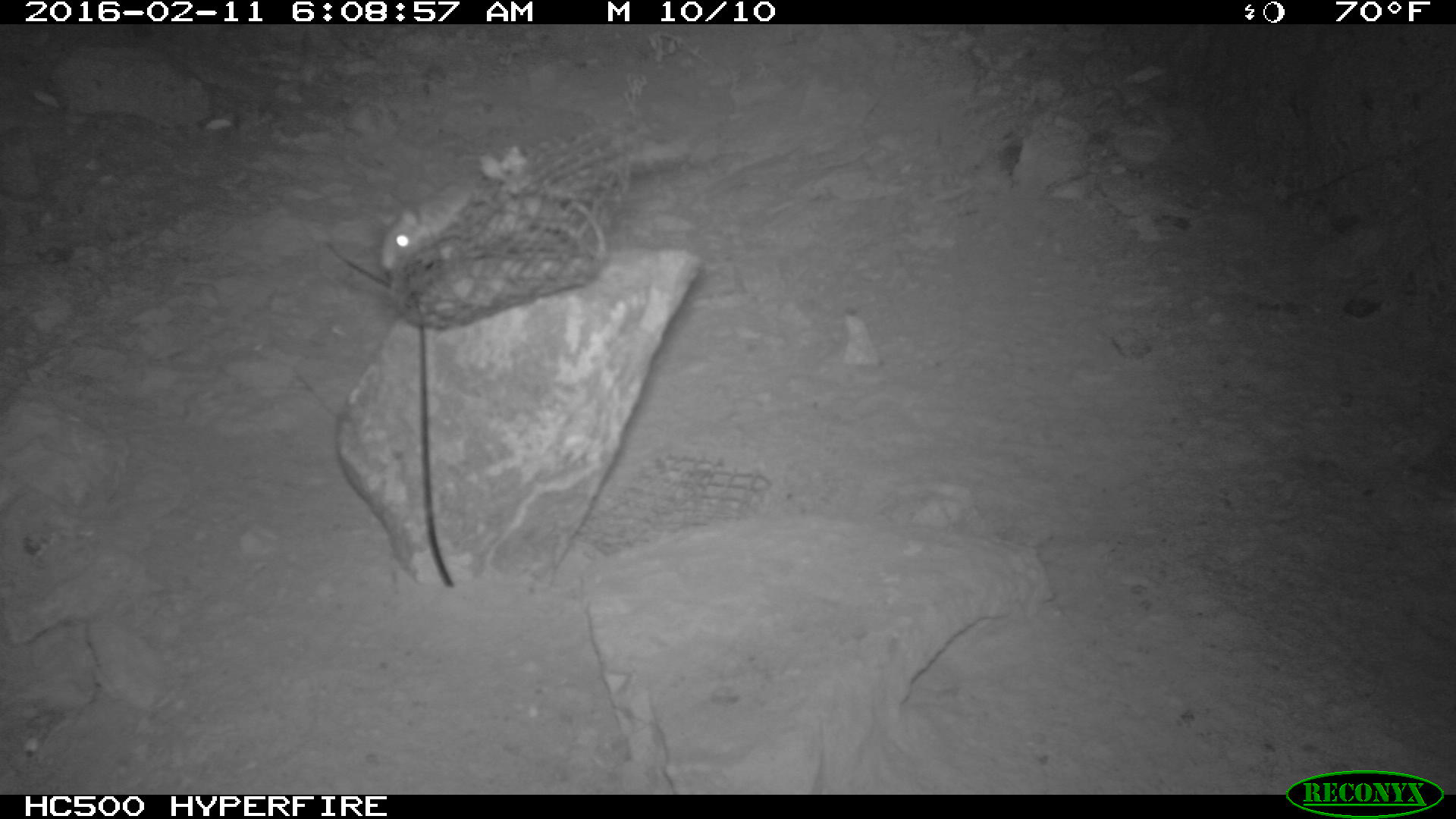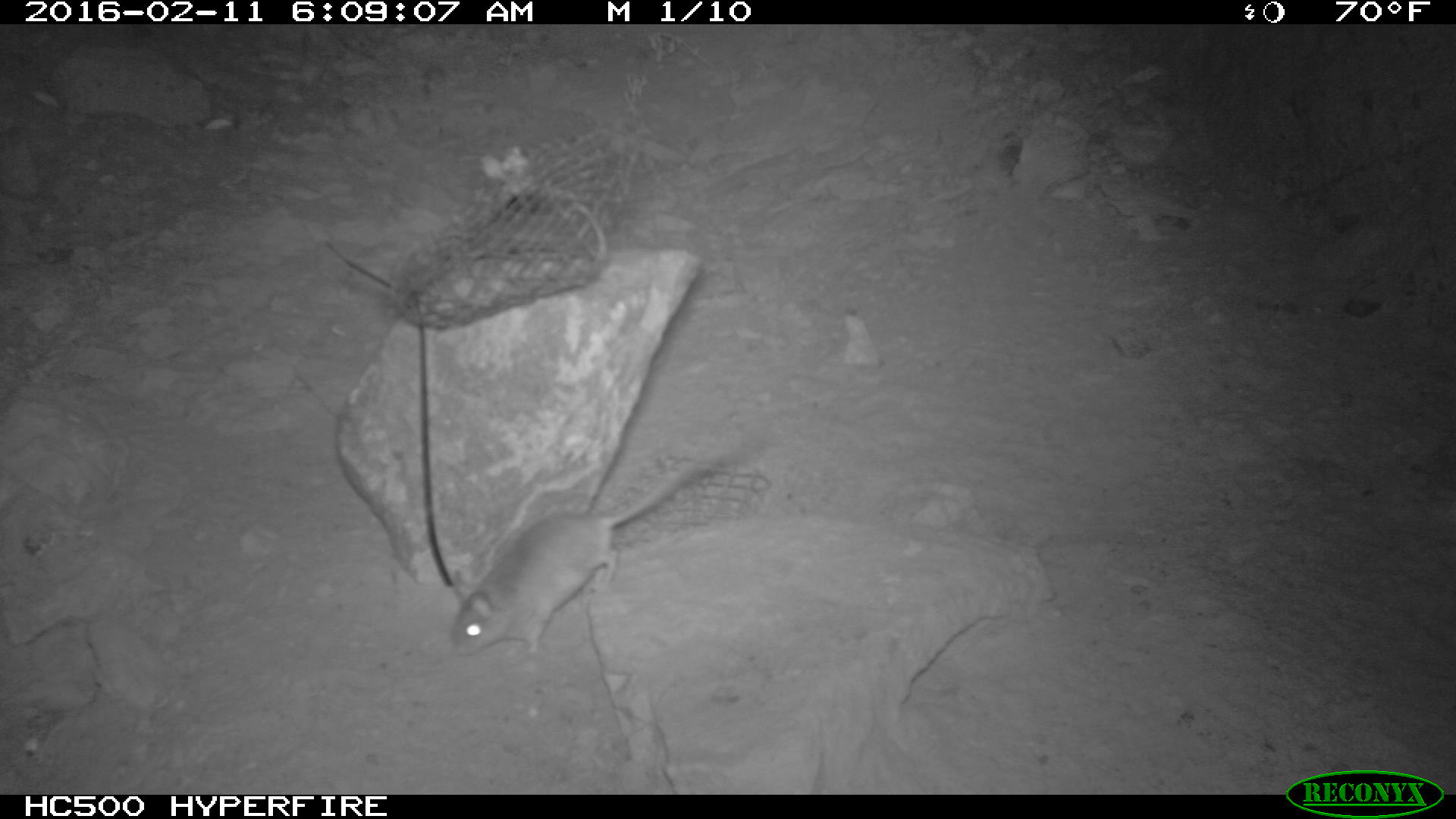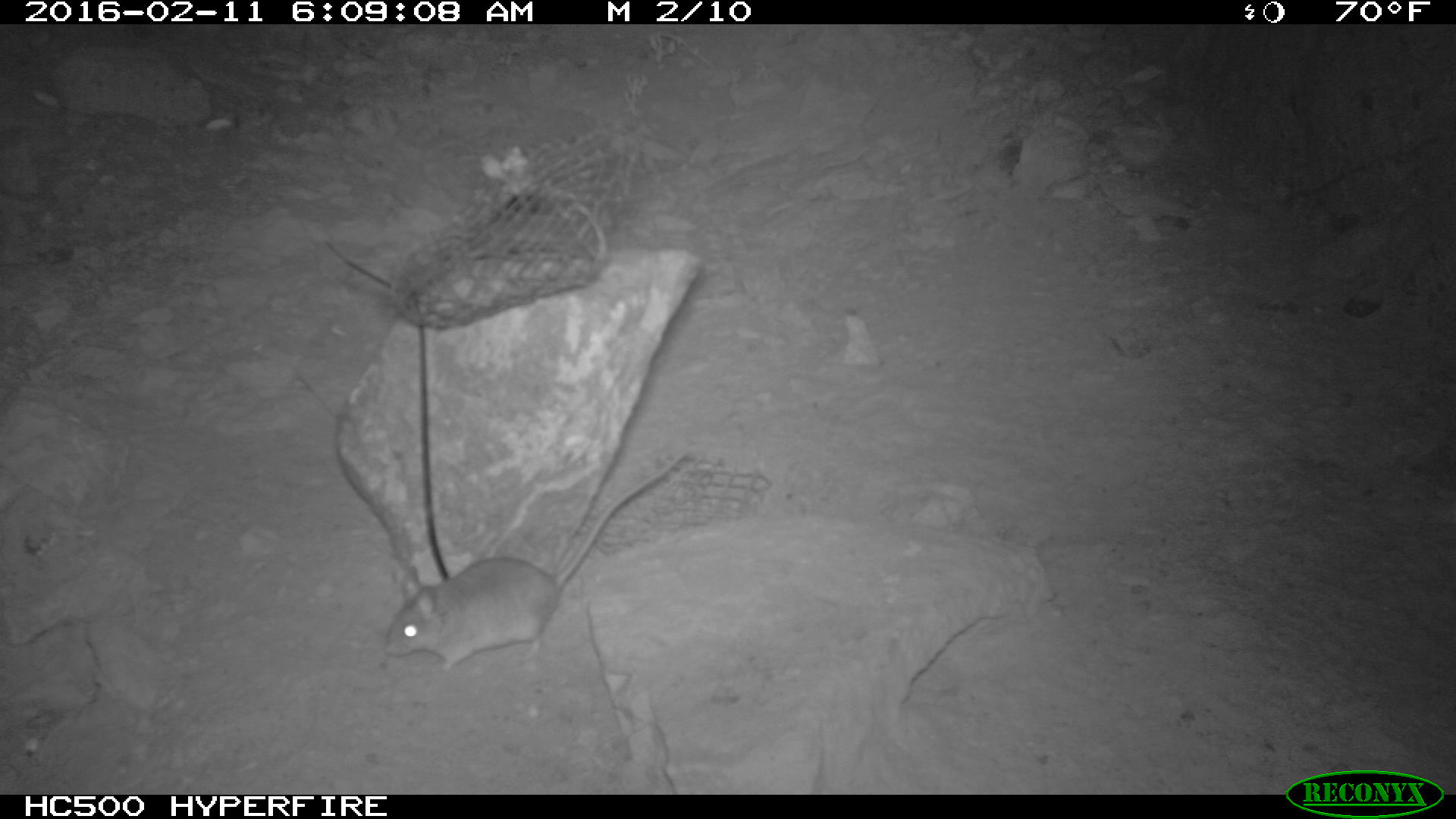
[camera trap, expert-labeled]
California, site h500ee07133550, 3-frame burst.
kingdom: Animalia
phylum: Chordata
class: Mammalia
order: Rodentia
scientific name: Rodentia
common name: rodent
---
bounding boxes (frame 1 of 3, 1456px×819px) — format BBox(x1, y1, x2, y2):
rodent: BBox(381, 141, 689, 269)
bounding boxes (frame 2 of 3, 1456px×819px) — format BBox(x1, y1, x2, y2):
rodent: BBox(450, 447, 741, 657)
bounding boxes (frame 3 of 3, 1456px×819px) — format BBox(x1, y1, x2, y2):
rodent: BBox(383, 450, 686, 671)